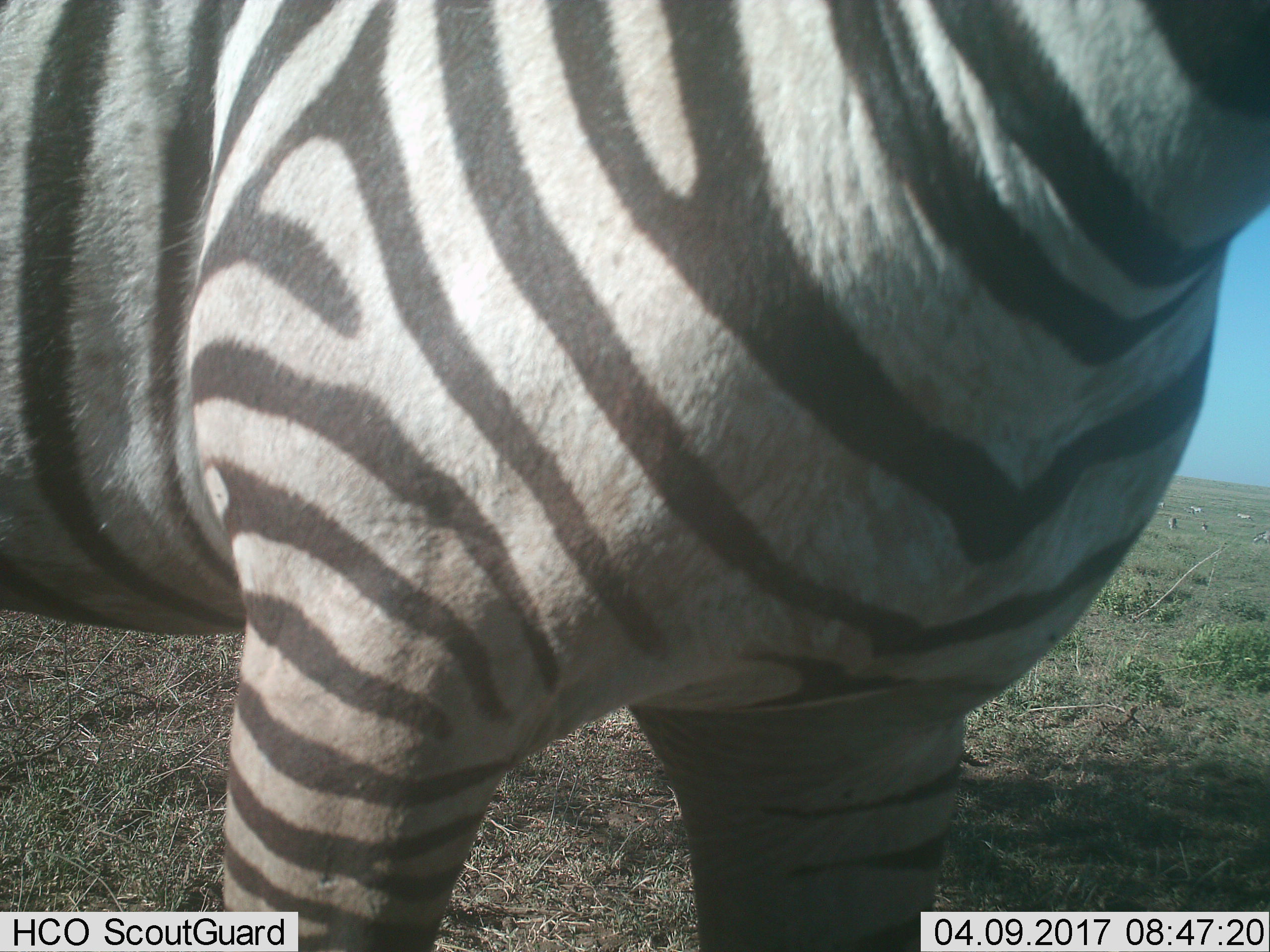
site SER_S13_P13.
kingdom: Animalia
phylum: Chordata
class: Mammalia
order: Perissodactyla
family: Equidae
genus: Equus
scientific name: Equus quagga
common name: plains zebra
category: zebraplains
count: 1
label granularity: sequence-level